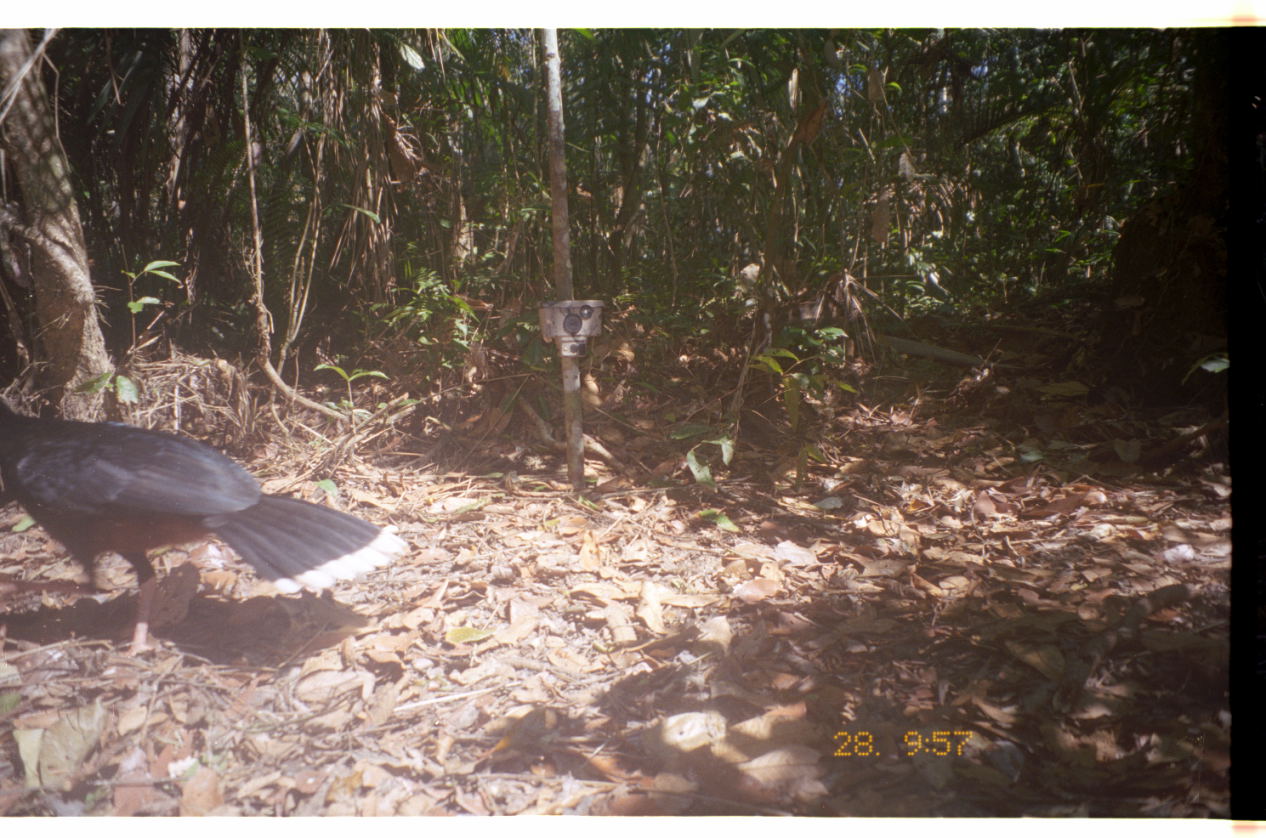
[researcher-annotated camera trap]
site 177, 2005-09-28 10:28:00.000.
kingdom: Animalia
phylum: Chordata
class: Aves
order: Galliformes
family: Cracidae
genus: Mitu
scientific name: Mitu tuberosum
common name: razor-billed curassow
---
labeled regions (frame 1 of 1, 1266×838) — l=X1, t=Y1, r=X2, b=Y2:
mitu tuberosum: l=0, t=397, r=415, b=666